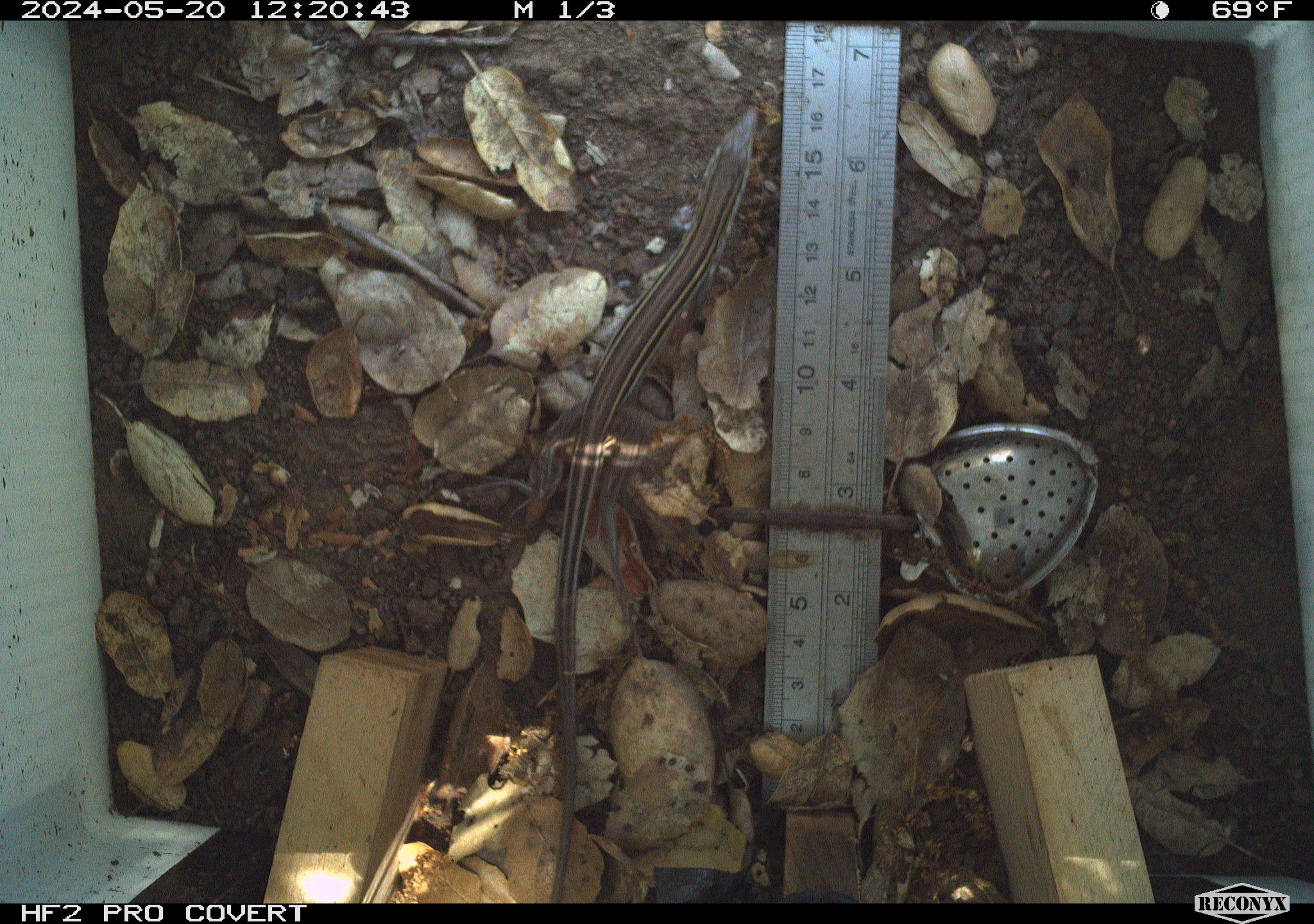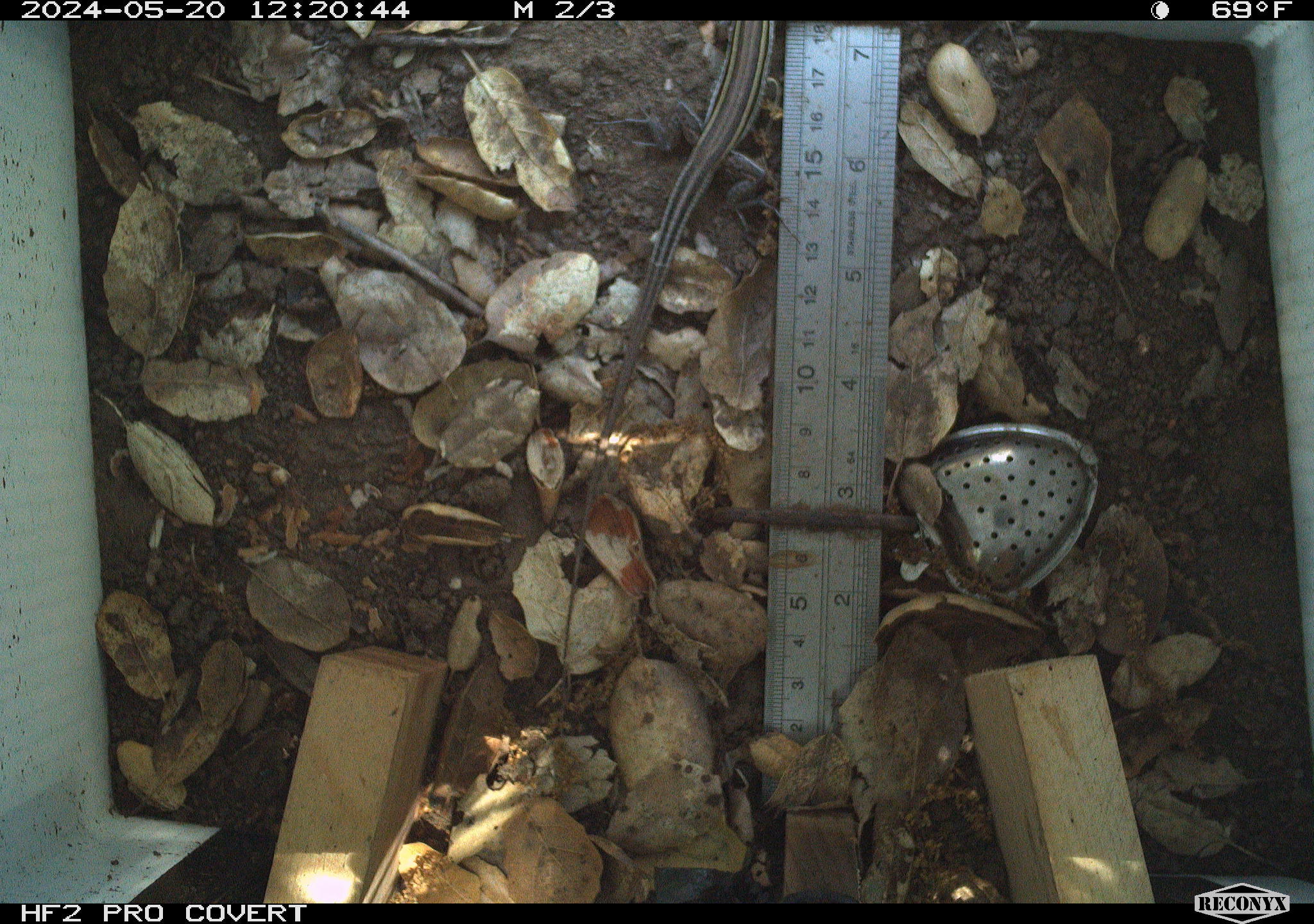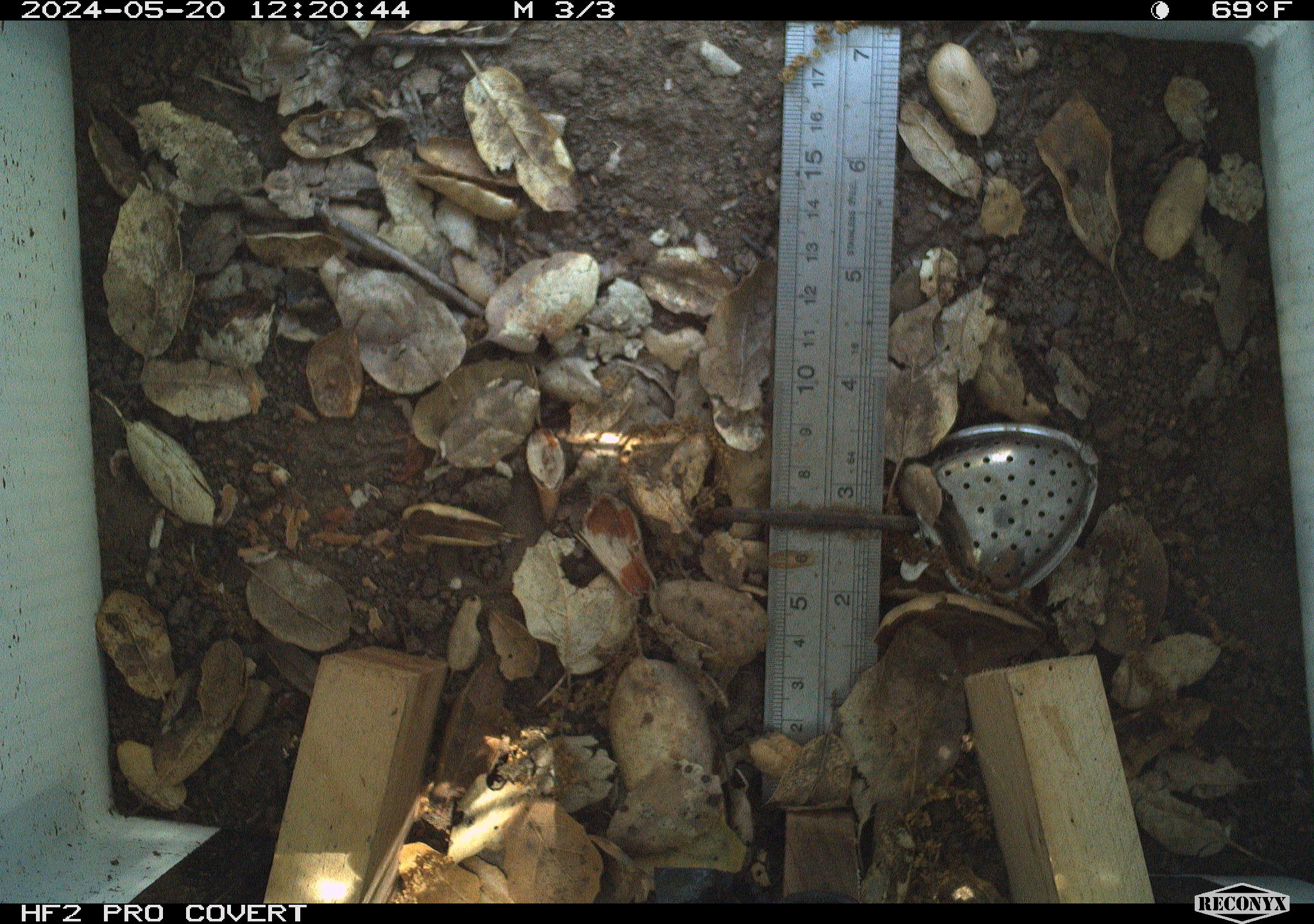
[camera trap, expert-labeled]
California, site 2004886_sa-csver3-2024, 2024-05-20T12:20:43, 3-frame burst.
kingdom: Animalia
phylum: Chordata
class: Reptilia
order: Squamata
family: Scincidae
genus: Plestiodon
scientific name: Plestiodon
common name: blue-tailed skinks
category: plestiodon species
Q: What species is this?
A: Plestiodon species (blue-tailed skinks) (Plestiodon).